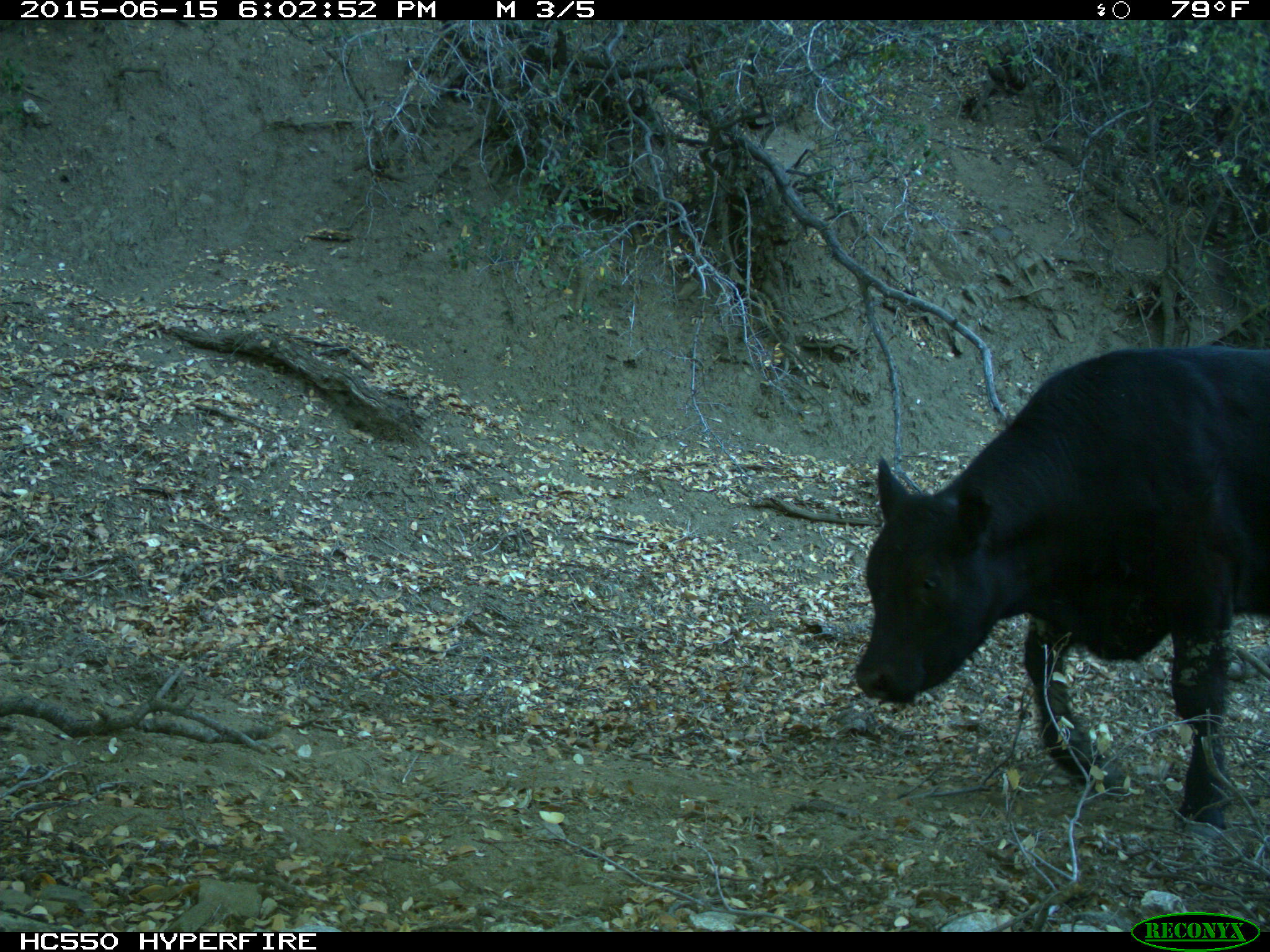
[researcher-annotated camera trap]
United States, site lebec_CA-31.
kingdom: Animalia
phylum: Chordata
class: Mammalia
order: Artiodactyla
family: Bovidae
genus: Bos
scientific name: Bos taurus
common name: domestic cow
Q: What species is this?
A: Bos taurus (domestic cow).